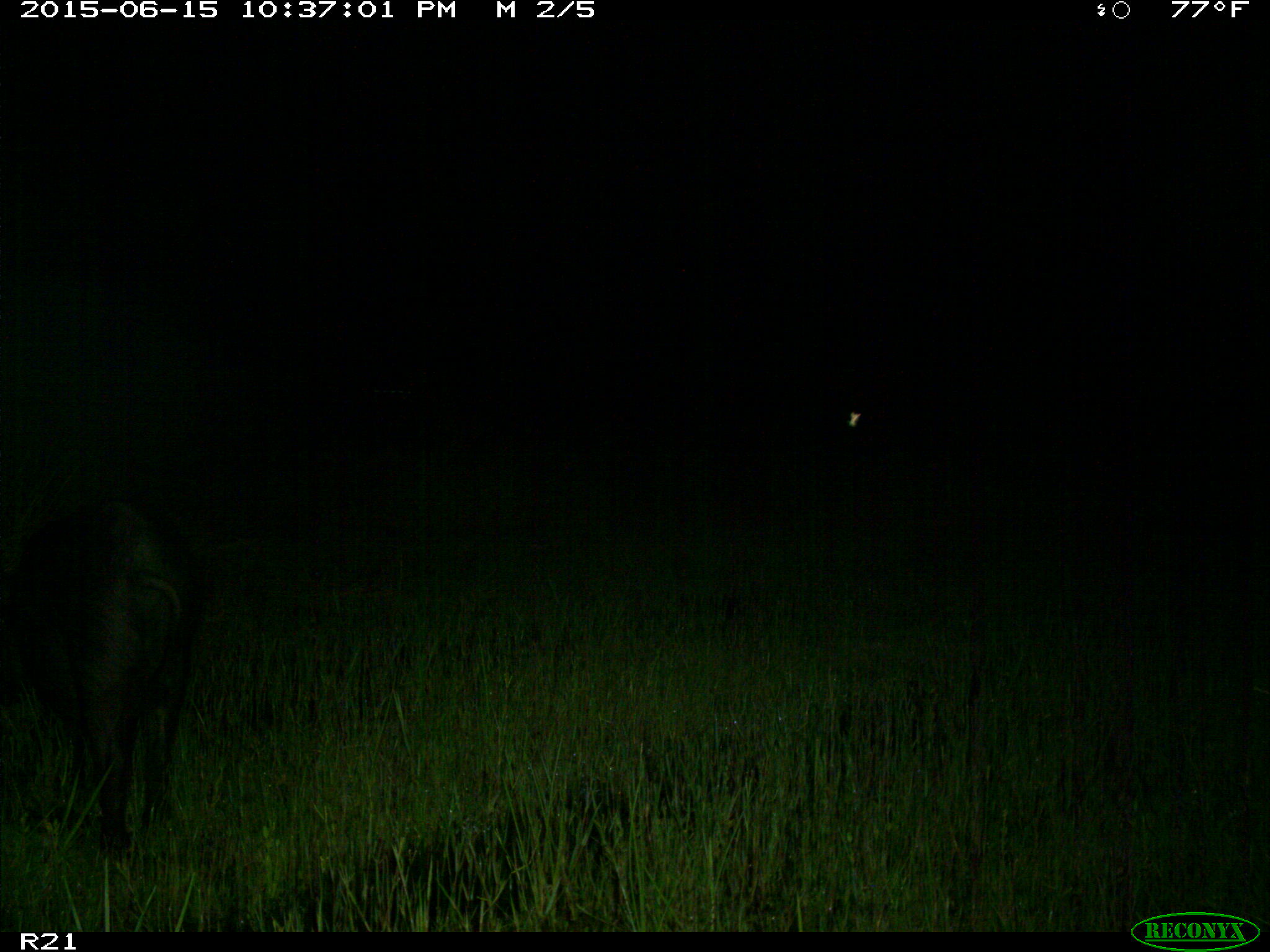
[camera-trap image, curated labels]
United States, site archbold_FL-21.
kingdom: Animalia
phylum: Chordata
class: Mammalia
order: Artiodactyla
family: Suidae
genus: Sus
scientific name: Sus scrofa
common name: wild boar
Sus scrofa (wild boar).